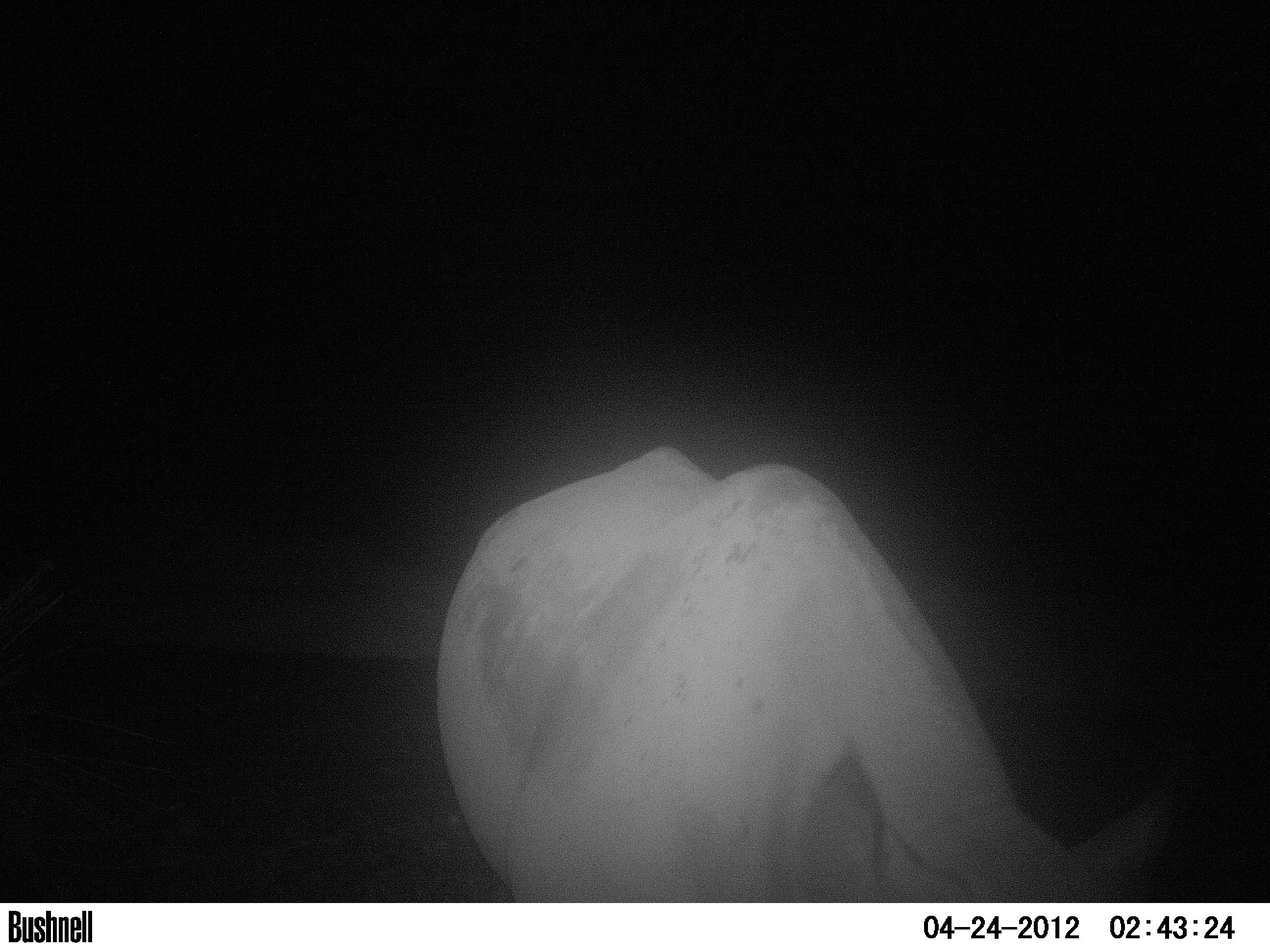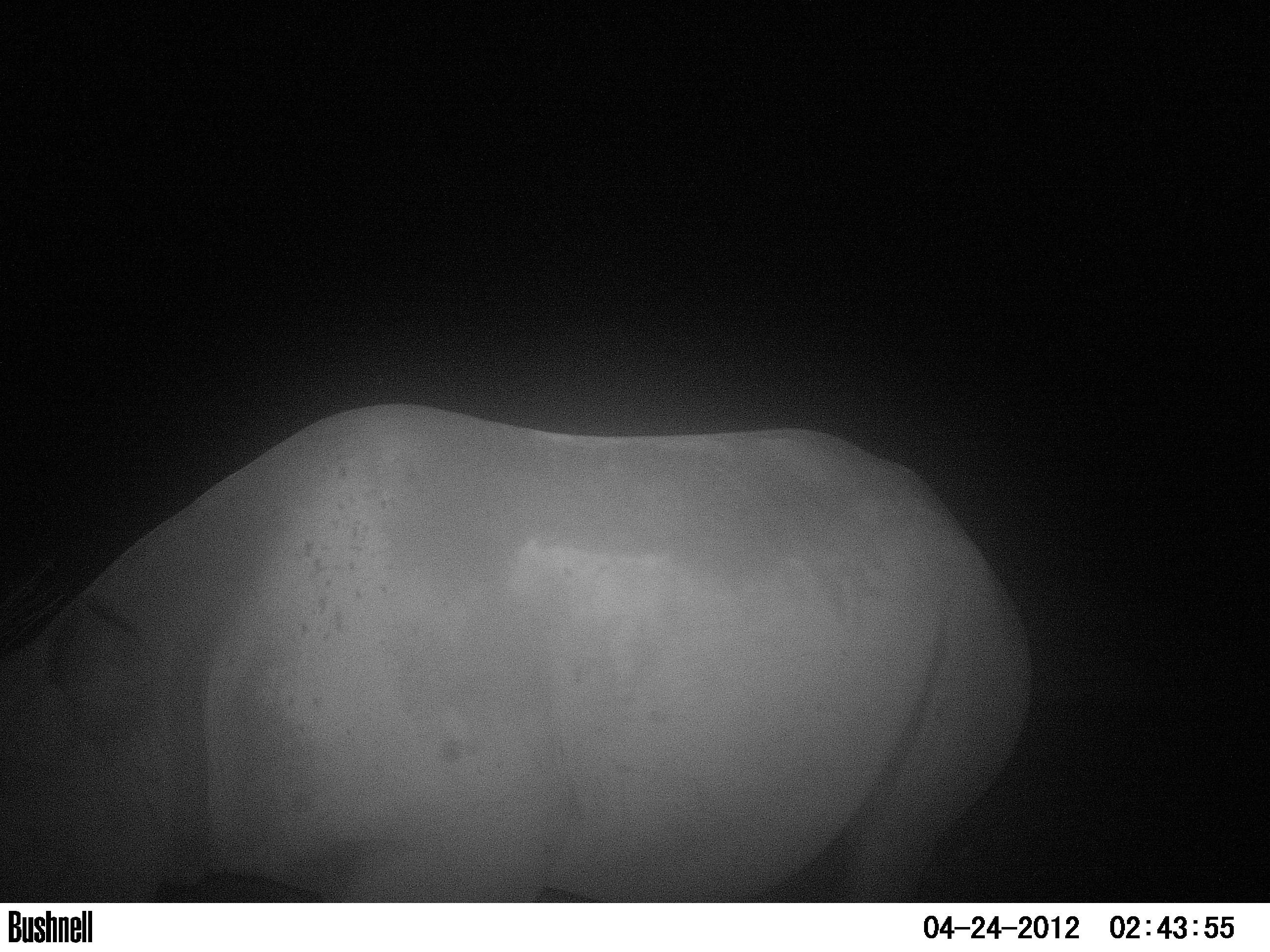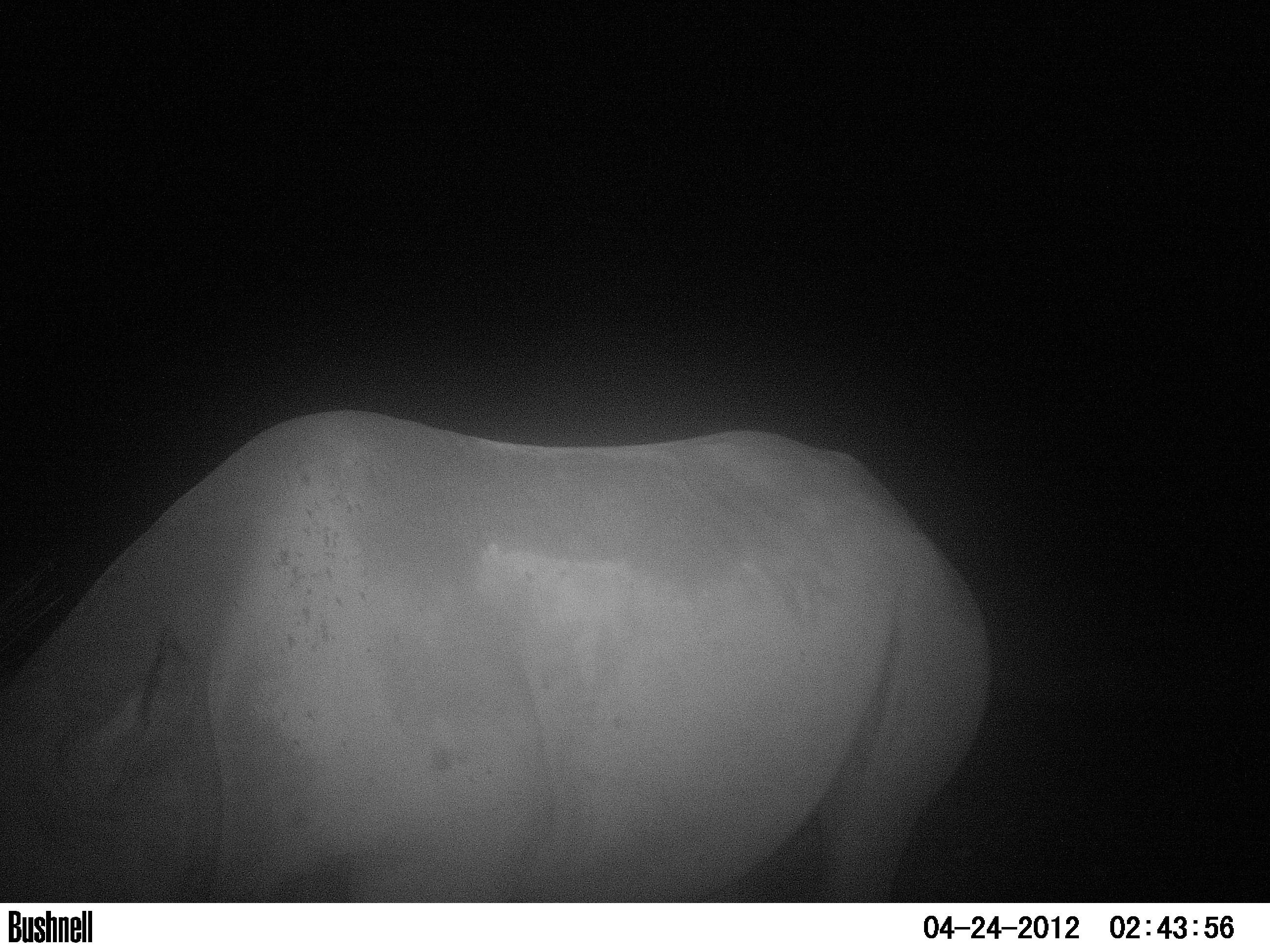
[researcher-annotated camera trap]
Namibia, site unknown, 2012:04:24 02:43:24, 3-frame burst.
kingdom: Animalia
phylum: Chordata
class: Mammalia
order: Perissodactyla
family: Rhinocerotidae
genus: Diceros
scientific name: Diceros bicornis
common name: black rhinoceros